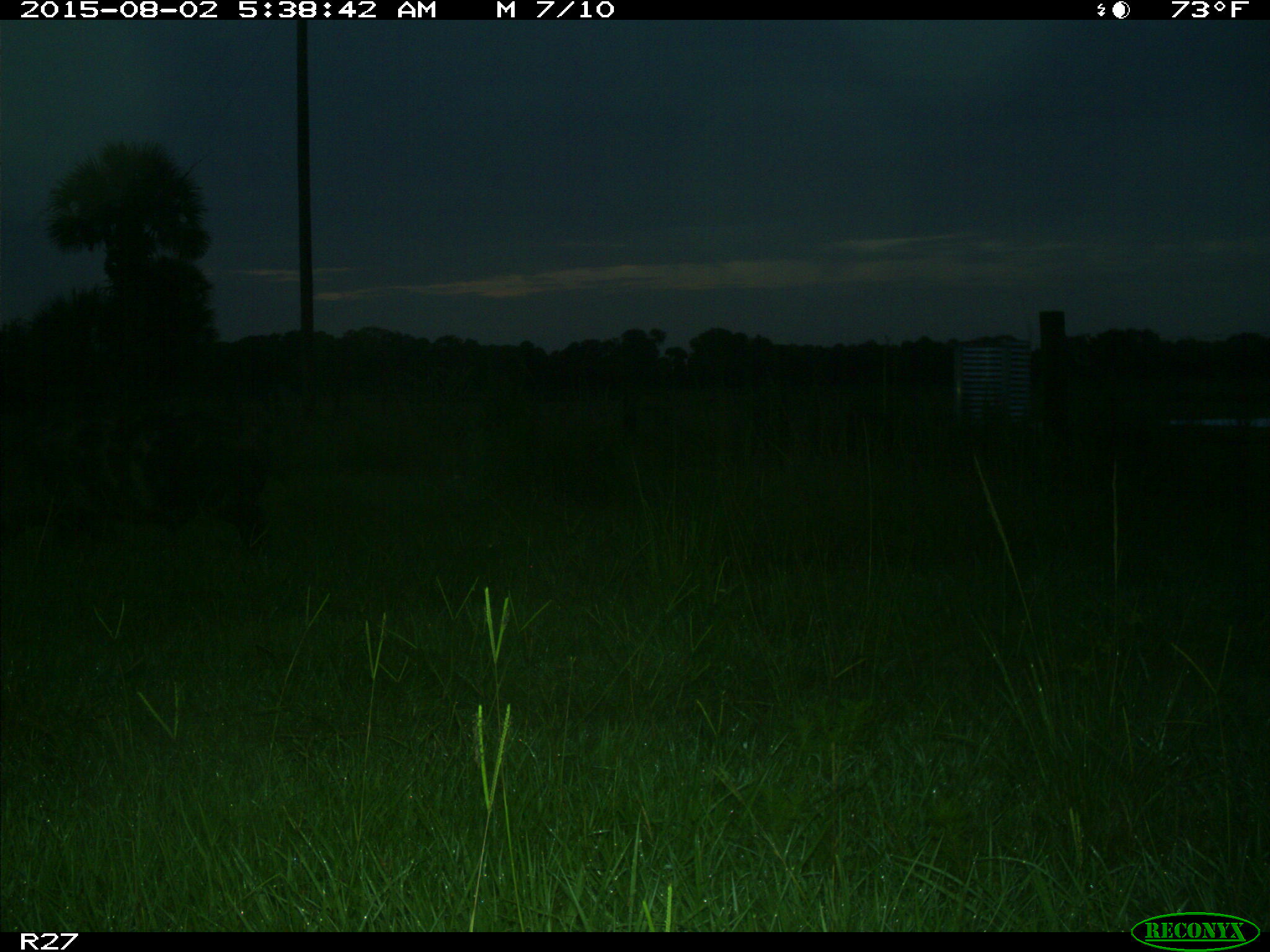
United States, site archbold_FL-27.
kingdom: Animalia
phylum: Chordata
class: Mammalia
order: Artiodactyla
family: Suidae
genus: Sus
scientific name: Sus scrofa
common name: wild boar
Sus scrofa (wild boar).